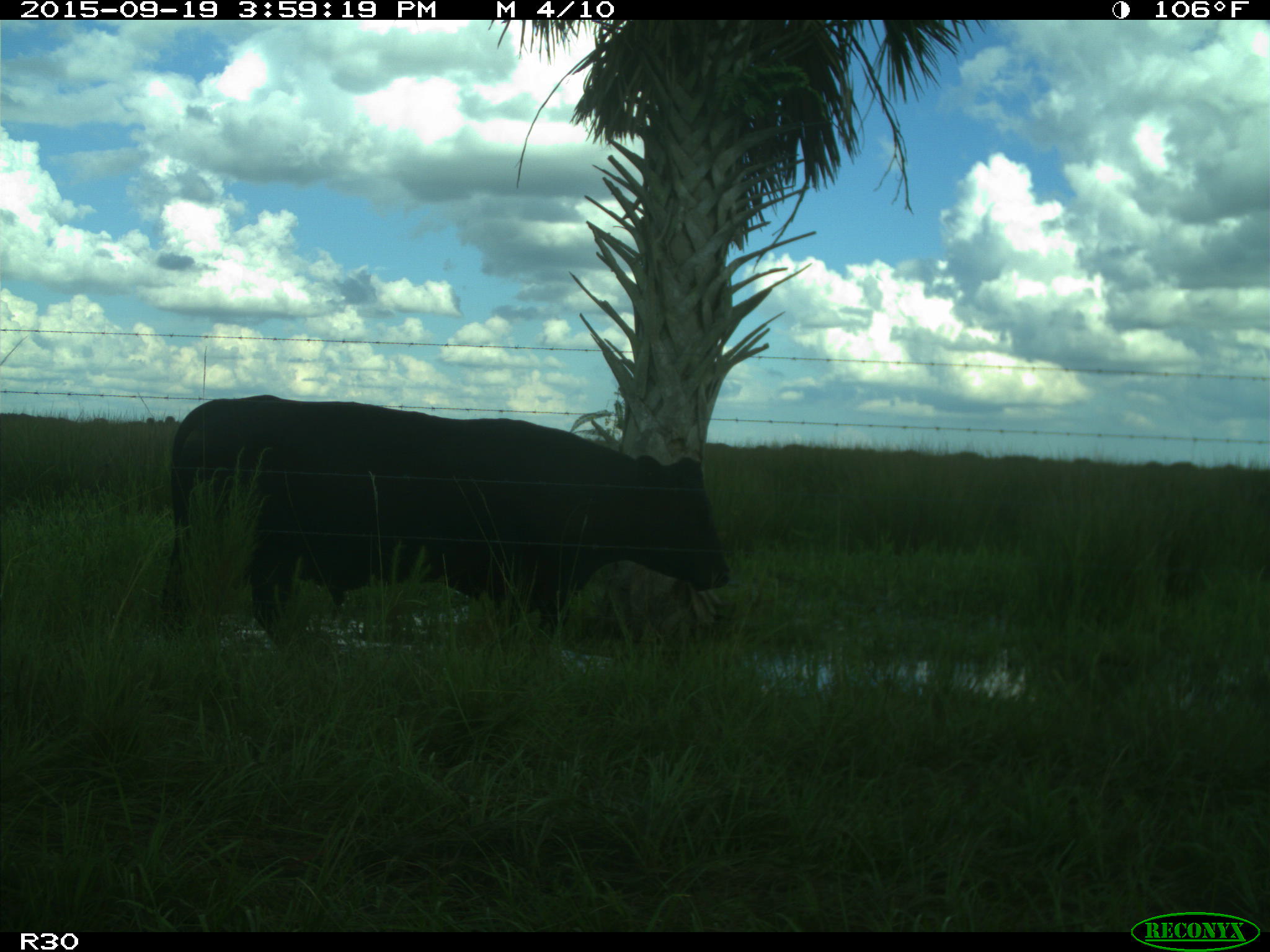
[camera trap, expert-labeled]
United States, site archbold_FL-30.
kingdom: Animalia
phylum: Chordata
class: Mammalia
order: Artiodactyla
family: Bovidae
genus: Bos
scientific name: Bos taurus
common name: domestic cow